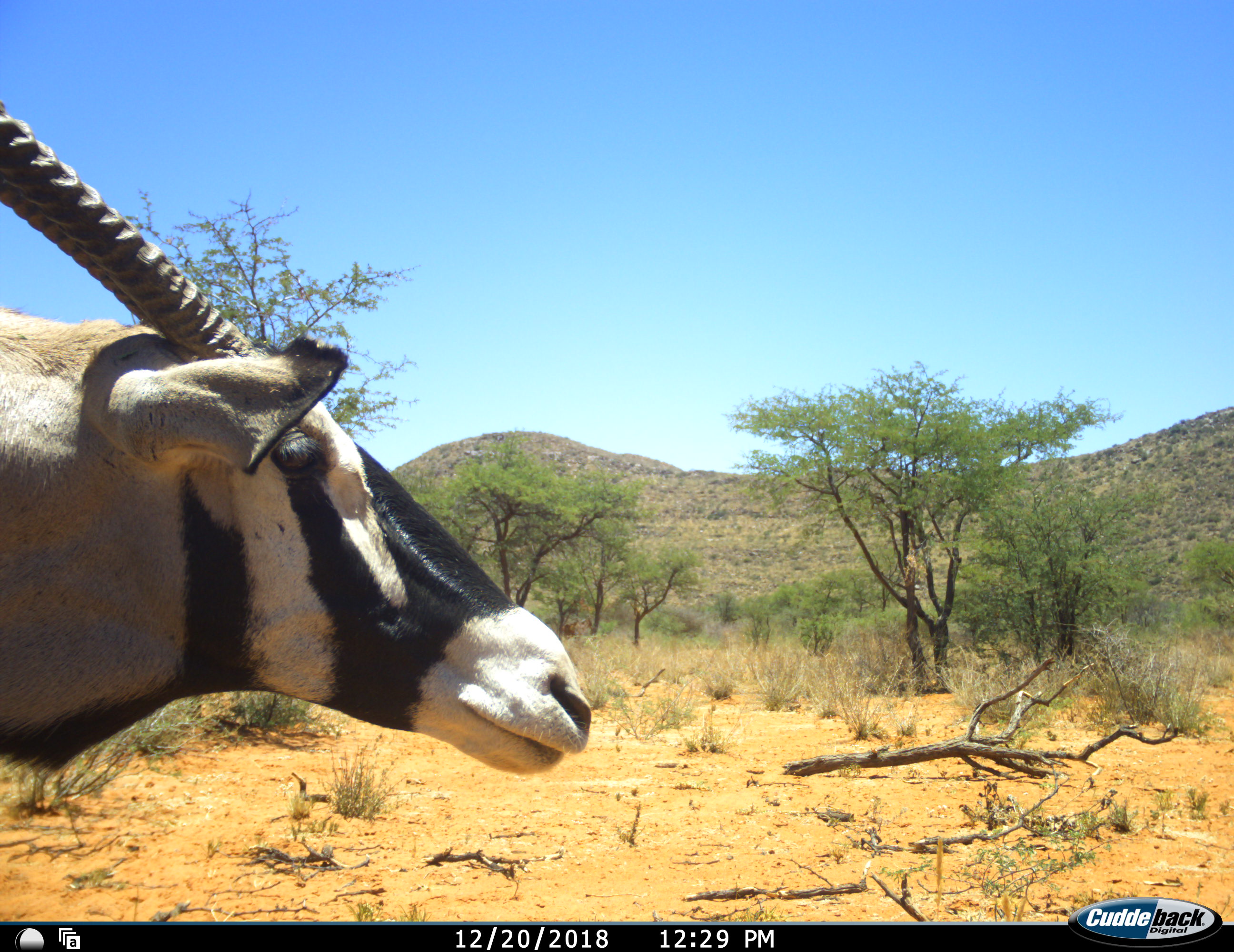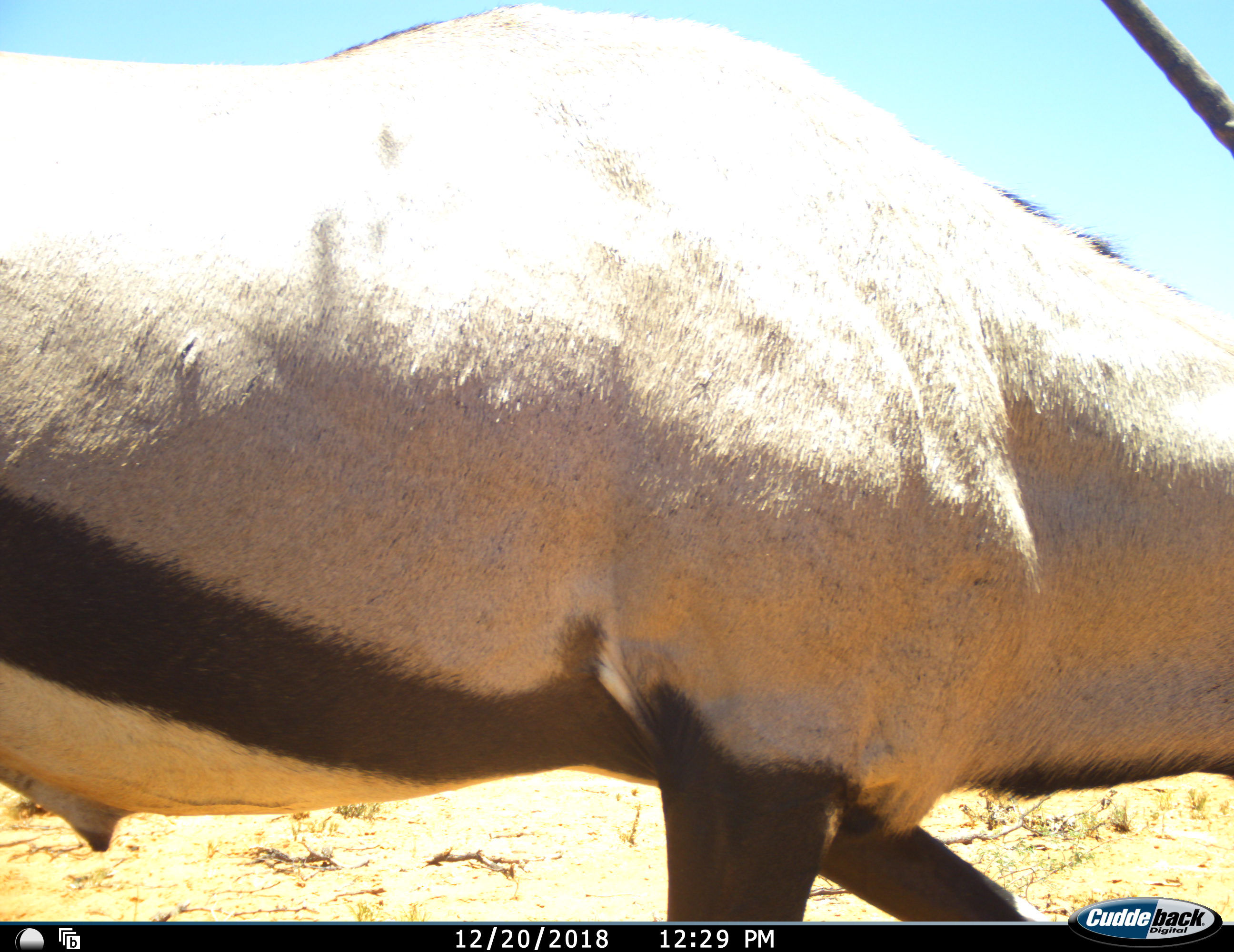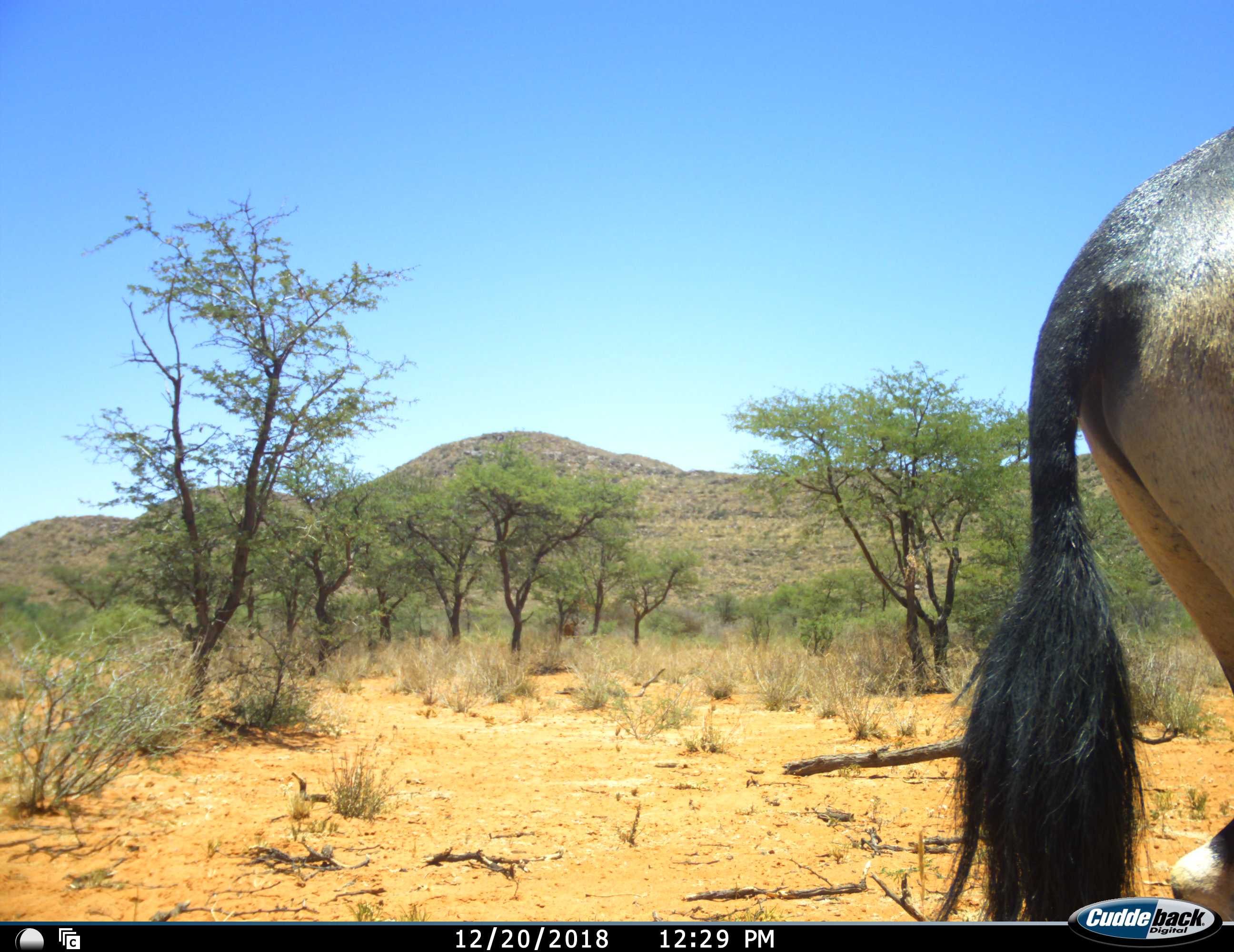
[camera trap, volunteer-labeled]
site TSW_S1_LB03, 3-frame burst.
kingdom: Animalia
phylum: Chordata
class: Mammalia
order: Artiodactyla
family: Bovidae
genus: Oryx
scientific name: Oryx gazella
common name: gemsbok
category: oryx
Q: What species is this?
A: Oryx (gemsbok) (Oryx gazella).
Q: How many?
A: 1.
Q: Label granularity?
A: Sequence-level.